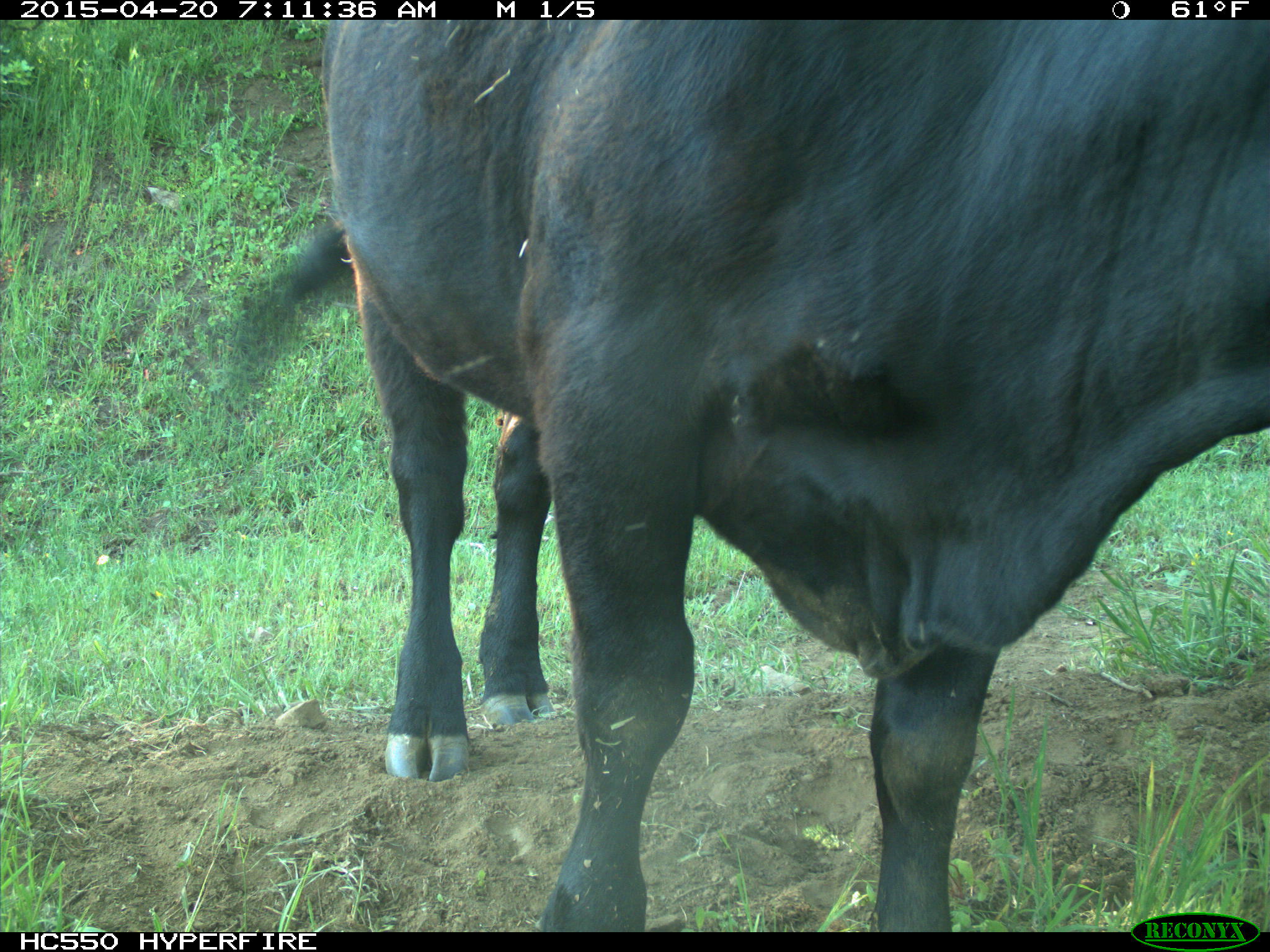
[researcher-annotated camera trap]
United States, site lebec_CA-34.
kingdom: Animalia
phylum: Chordata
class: Mammalia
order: Artiodactyla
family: Bovidae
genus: Bos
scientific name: Bos taurus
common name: domestic cow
Bos taurus (domestic cow).